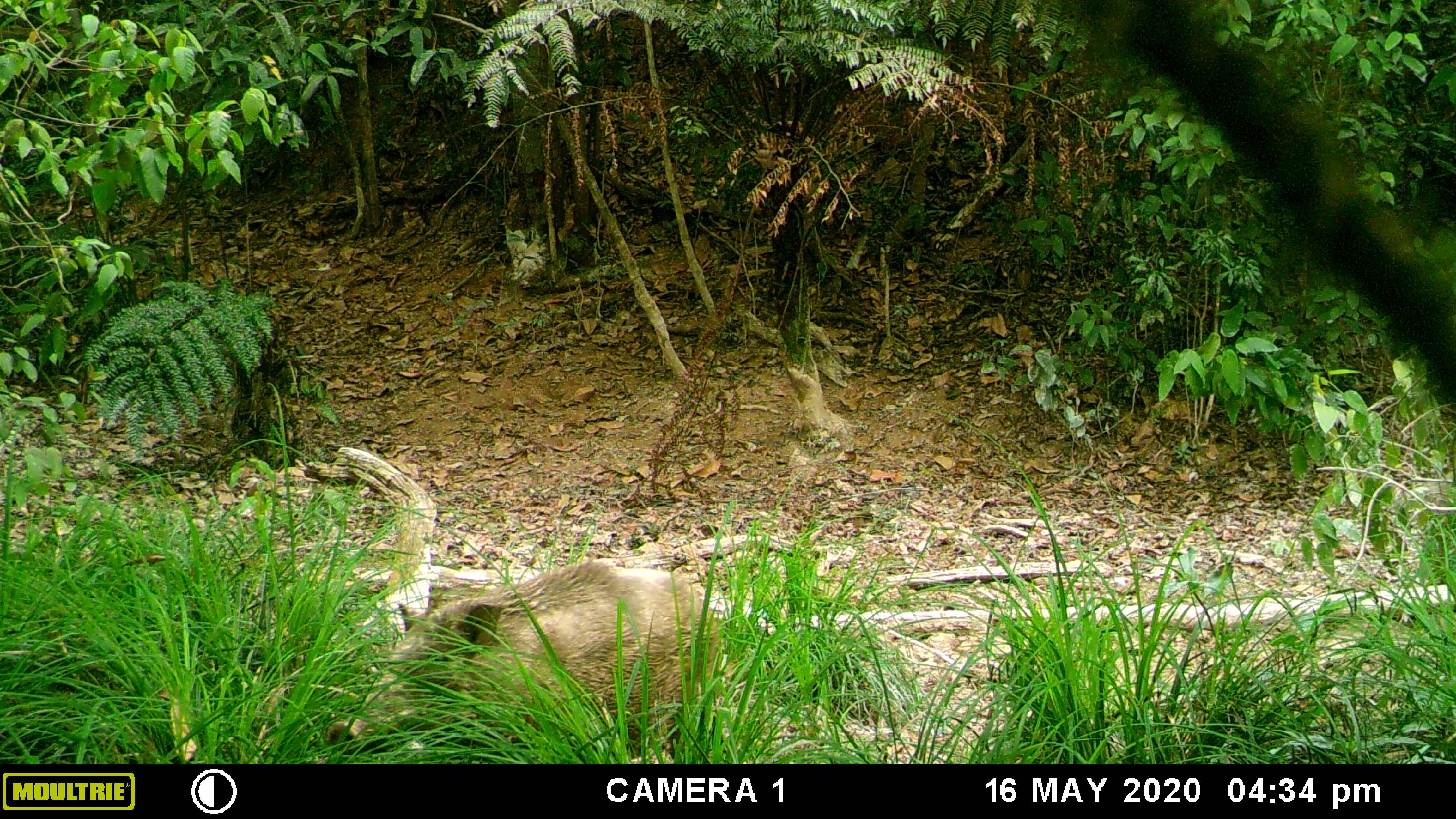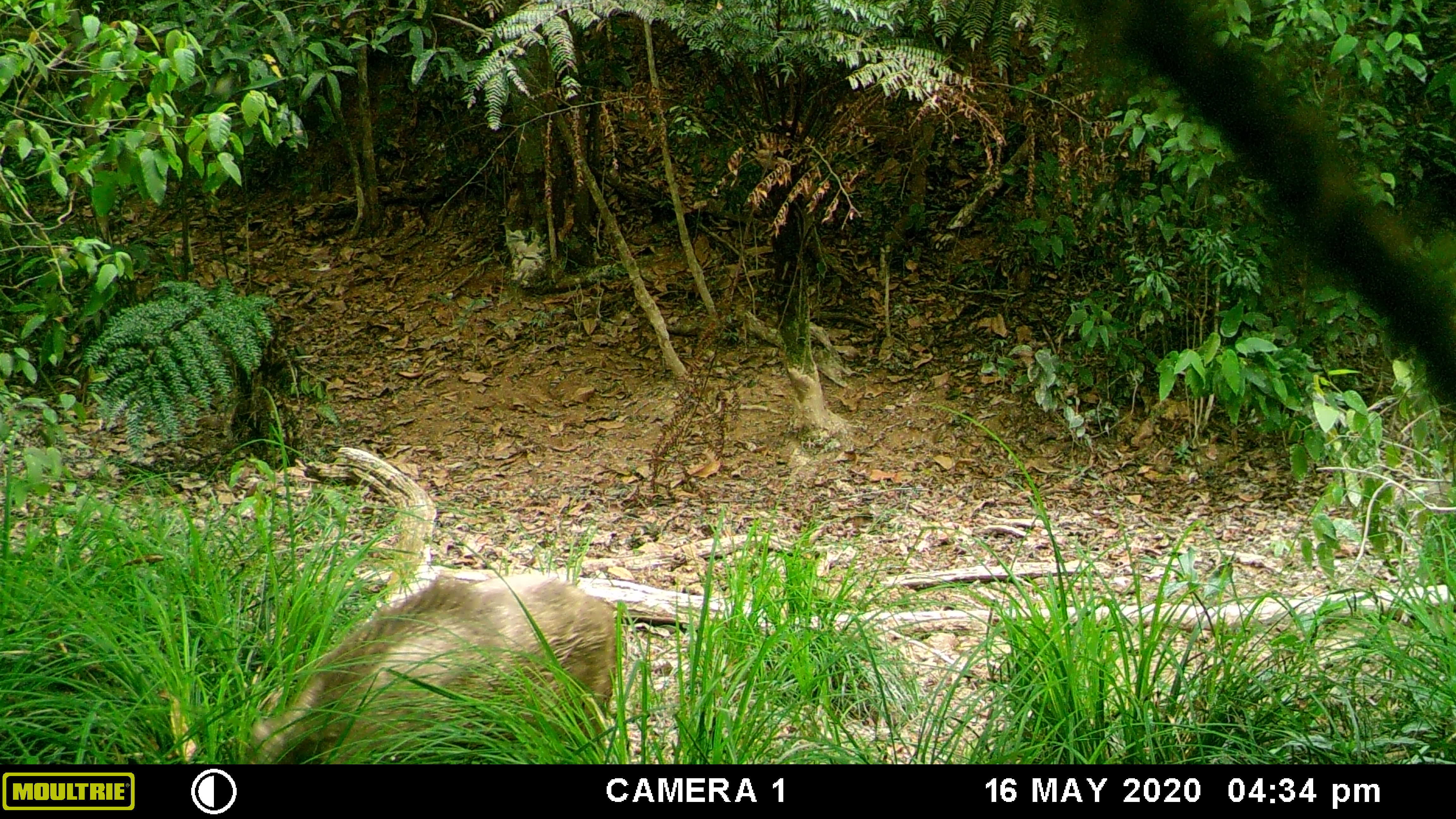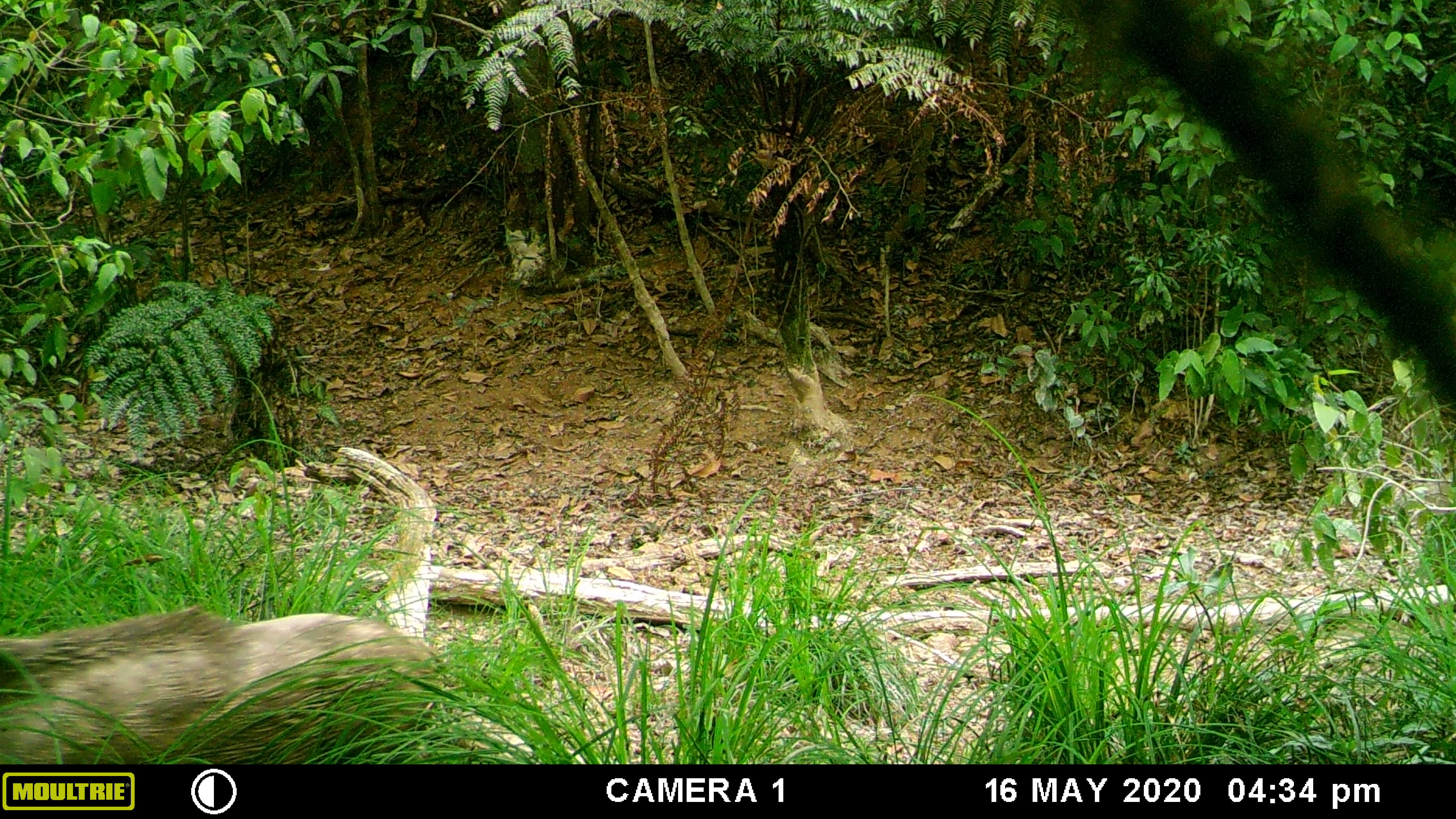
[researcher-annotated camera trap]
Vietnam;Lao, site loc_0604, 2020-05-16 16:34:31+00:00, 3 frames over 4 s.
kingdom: Animalia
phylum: Chordata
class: Mammalia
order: Artiodactyla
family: Suidae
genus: Sus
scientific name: Sus scrofa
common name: eurasian wild pig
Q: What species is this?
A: Eurasian wild pig (Sus scrofa).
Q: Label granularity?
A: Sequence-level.